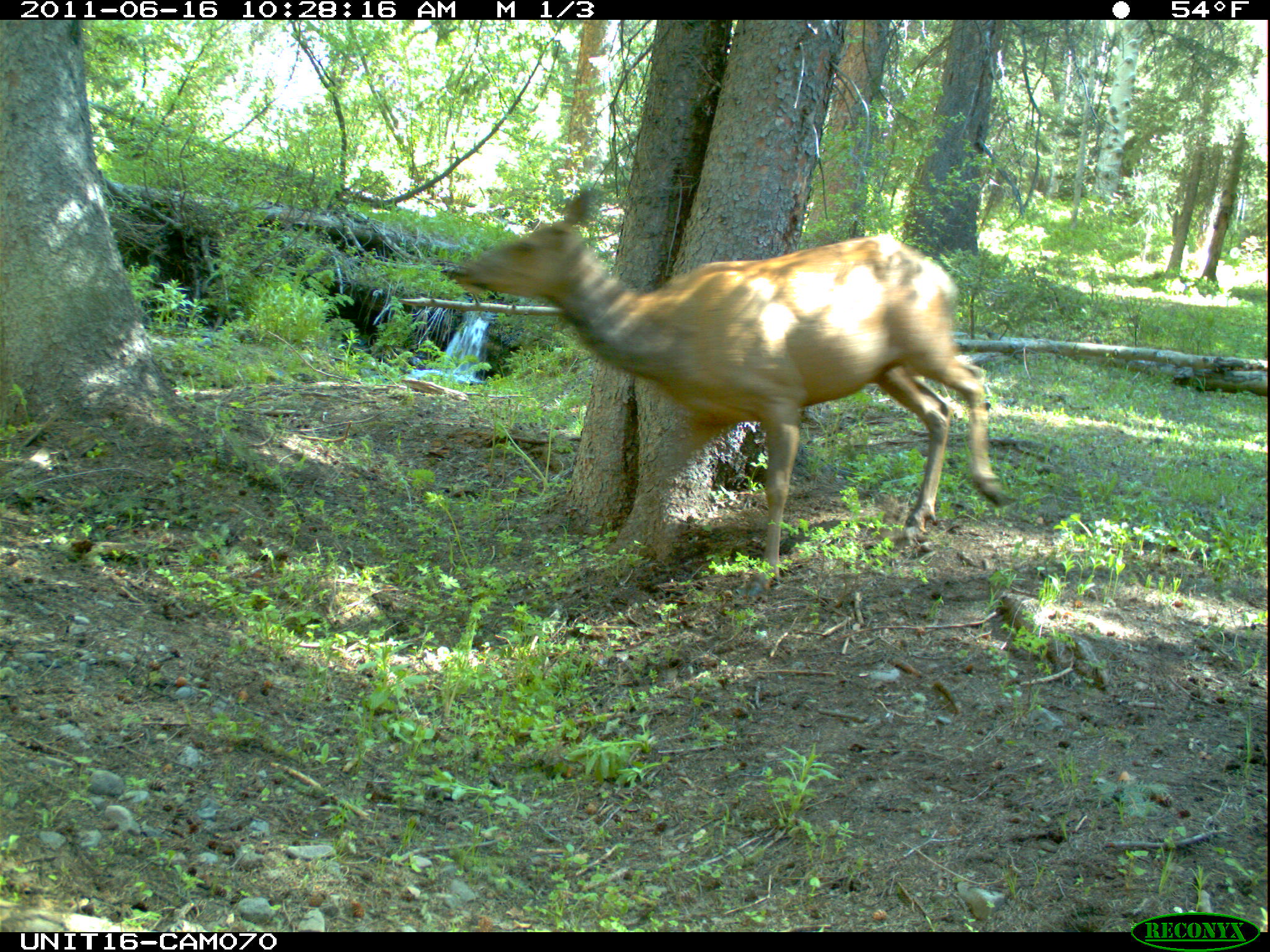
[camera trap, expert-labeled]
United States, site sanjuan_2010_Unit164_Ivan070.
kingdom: Animalia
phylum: Chordata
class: Mammalia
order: Artiodactyla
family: Cervidae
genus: Cervus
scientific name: Cervus elaphus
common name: red deer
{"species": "Cervus elaphus (red deer)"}